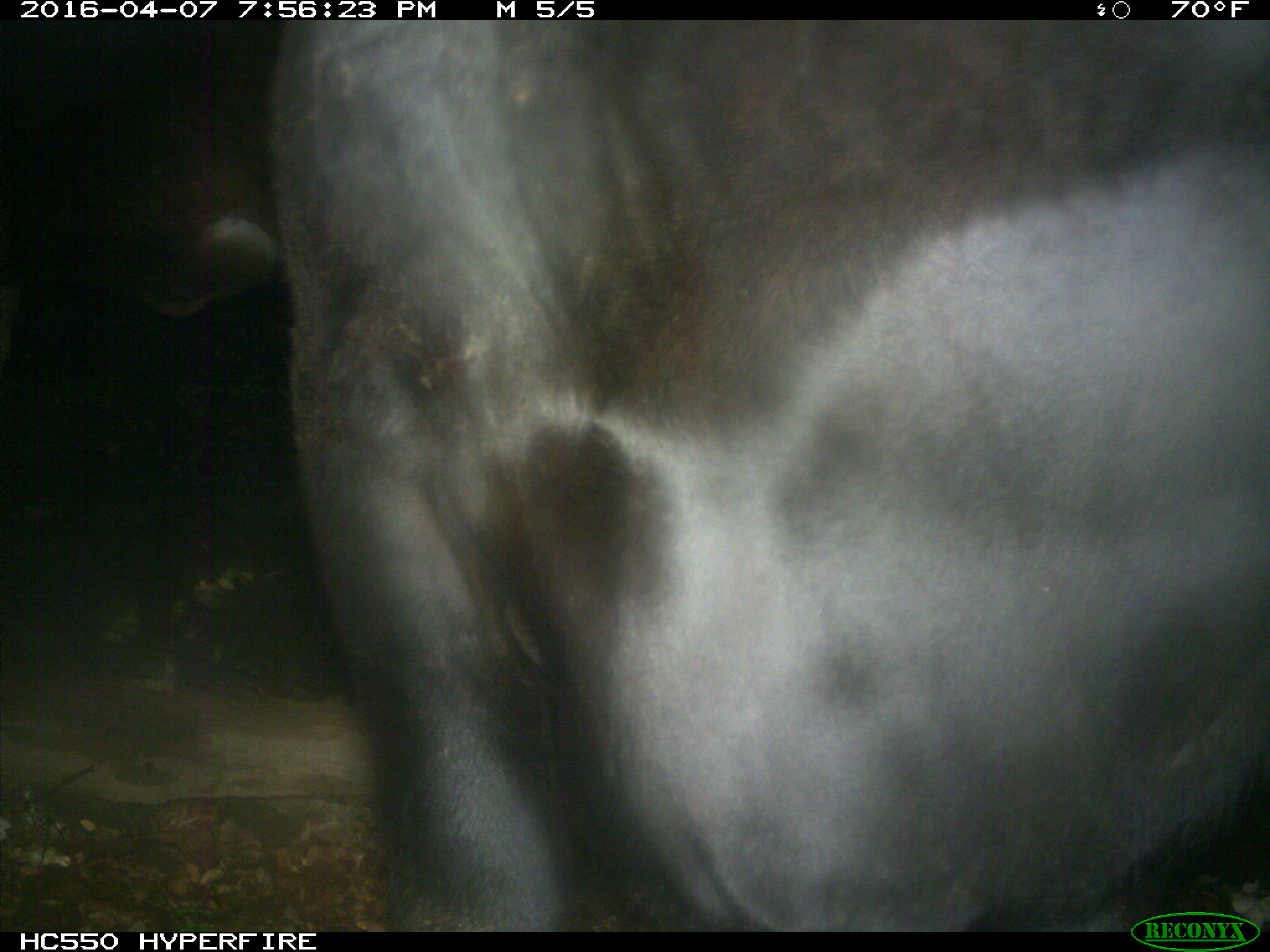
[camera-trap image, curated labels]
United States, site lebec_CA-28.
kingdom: Animalia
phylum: Chordata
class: Mammalia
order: Artiodactyla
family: Bovidae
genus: Bos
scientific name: Bos taurus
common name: domestic cow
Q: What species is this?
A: Bos taurus (domestic cow).